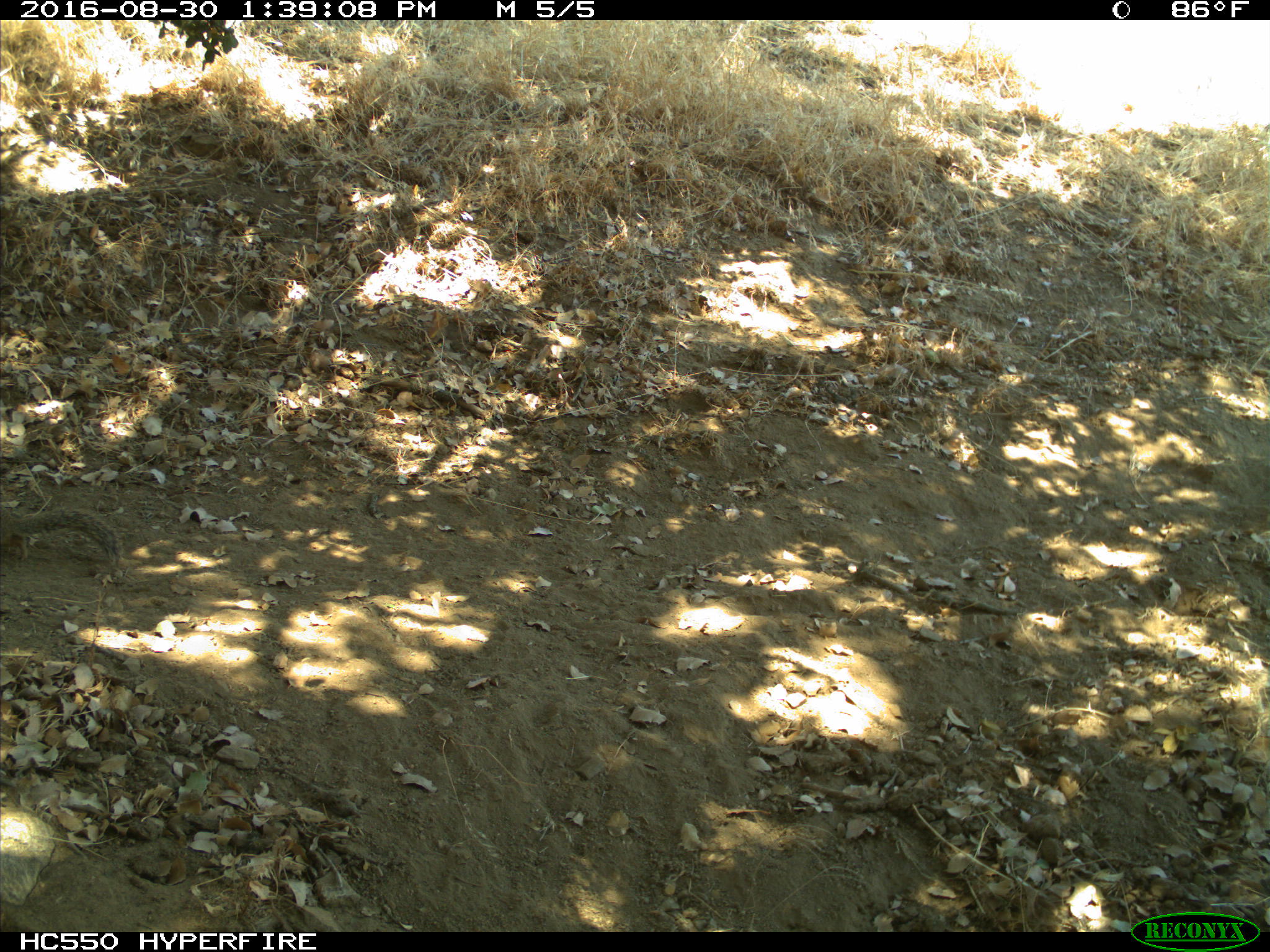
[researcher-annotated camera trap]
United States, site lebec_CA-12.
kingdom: Animalia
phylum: Chordata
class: Mammalia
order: Rodentia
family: Sciuridae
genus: Otospermophilus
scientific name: Otospermophilus beecheyi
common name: california ground squirrel